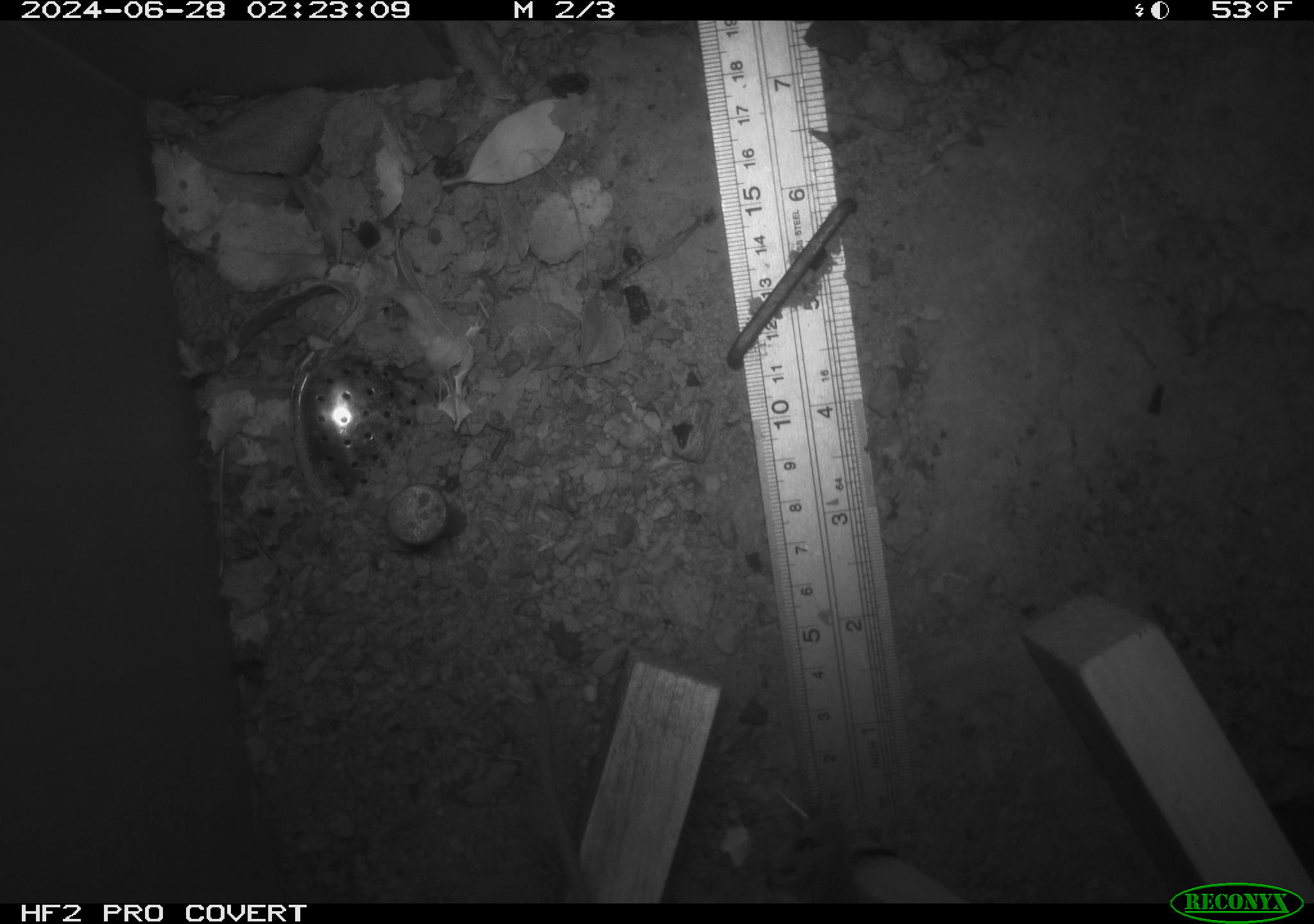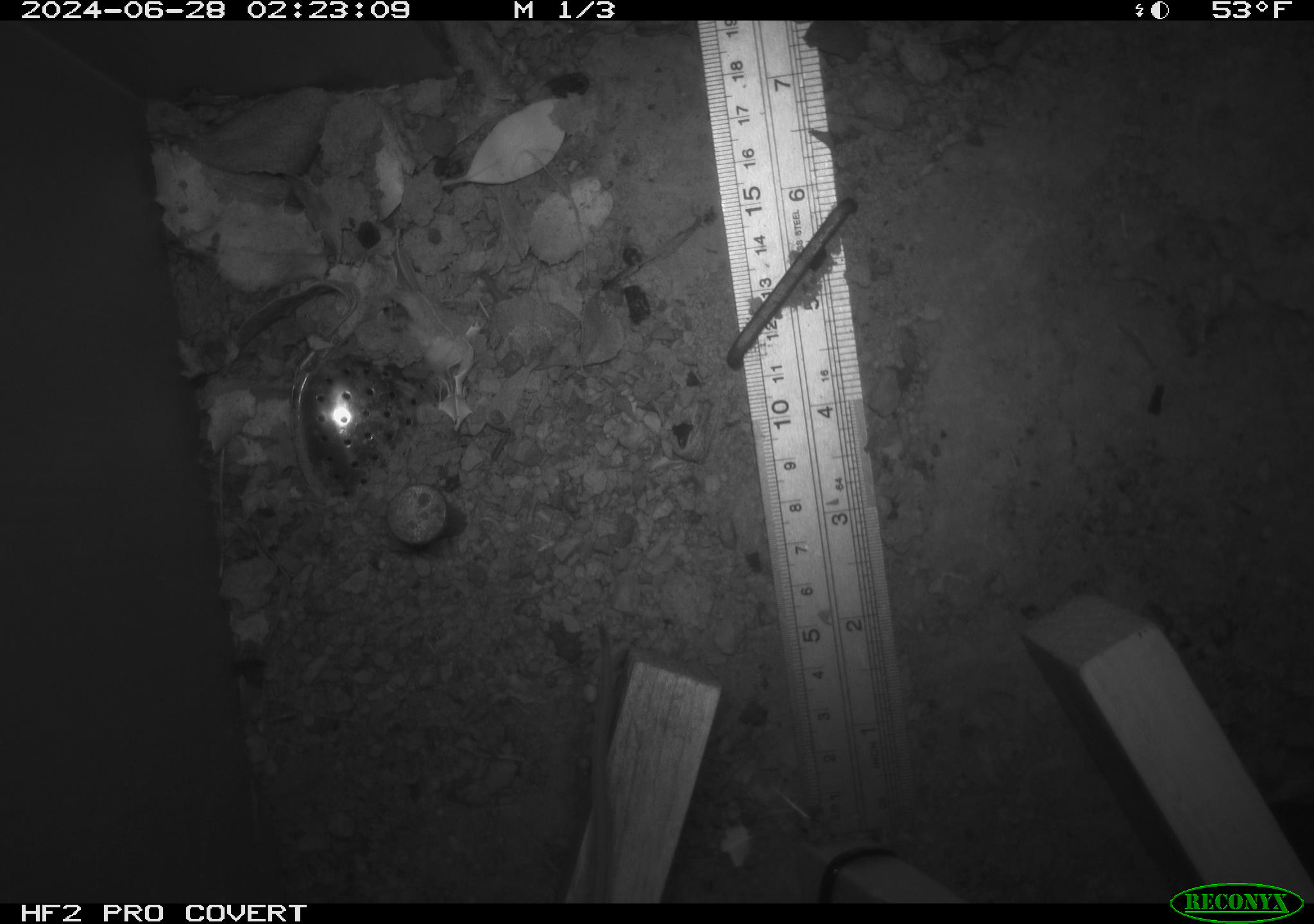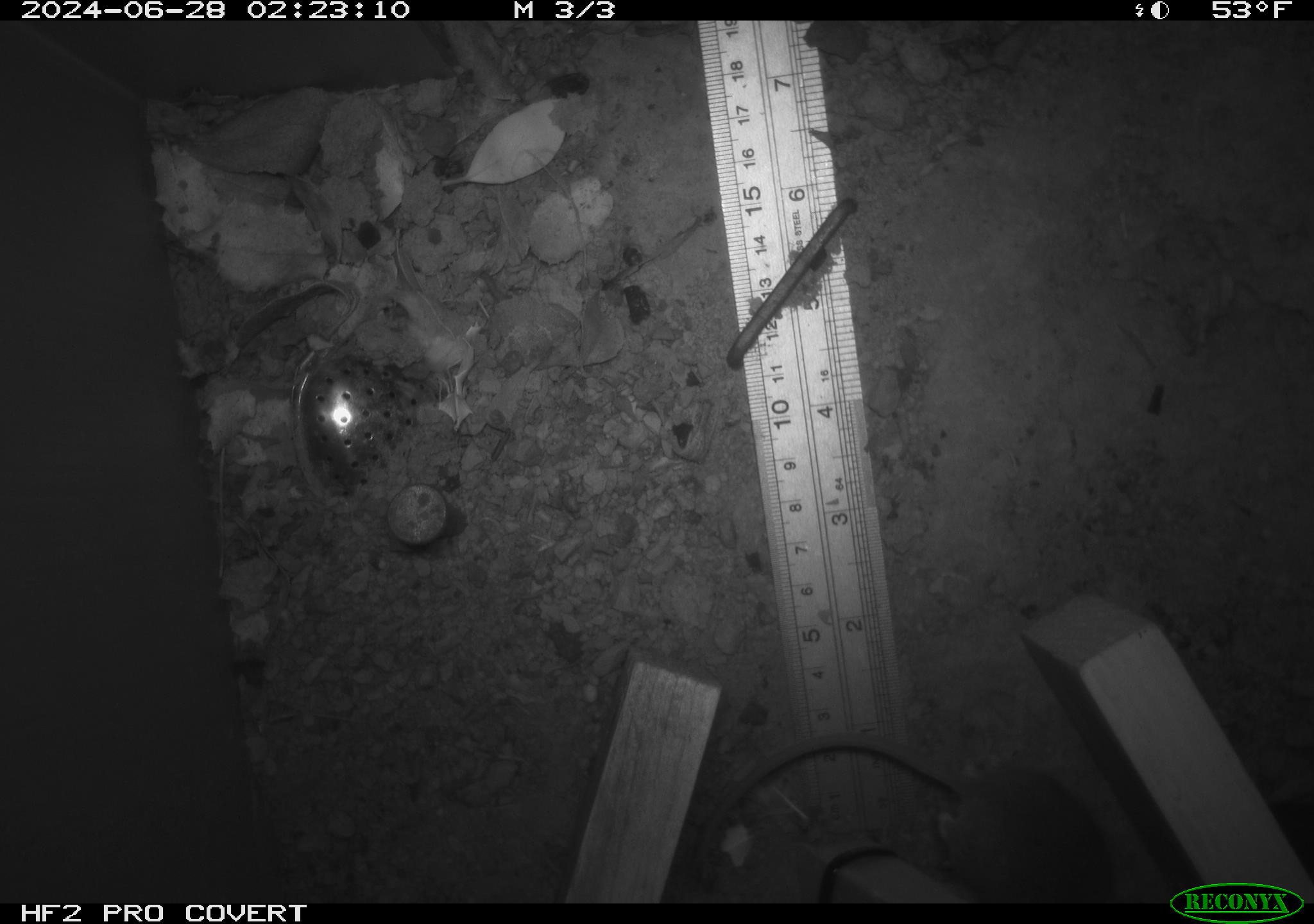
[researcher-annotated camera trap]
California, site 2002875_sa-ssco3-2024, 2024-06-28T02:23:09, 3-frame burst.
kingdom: Animalia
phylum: Chordata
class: Mammalia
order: Rodentia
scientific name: Rodentia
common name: rodent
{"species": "rodent (Rodentia)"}